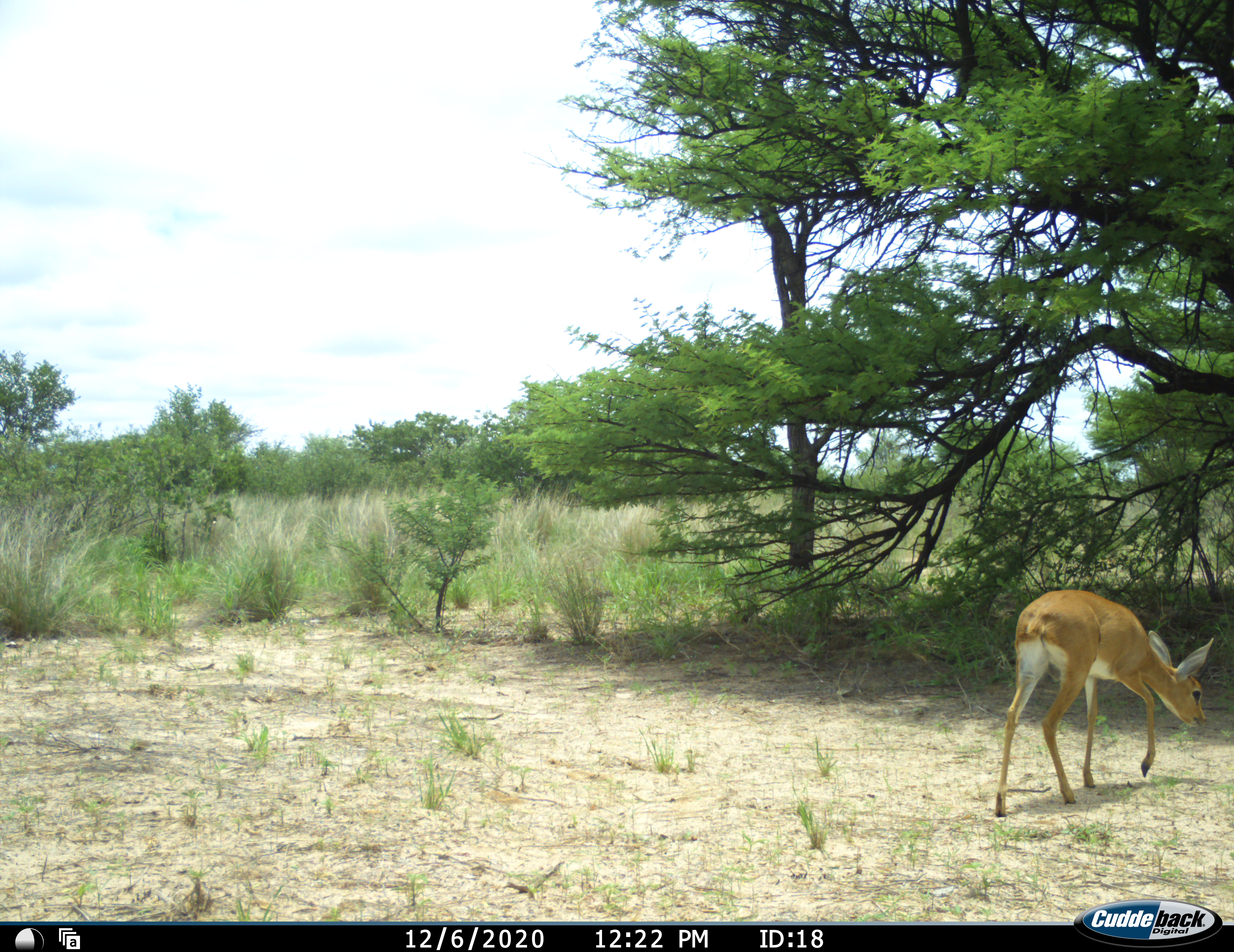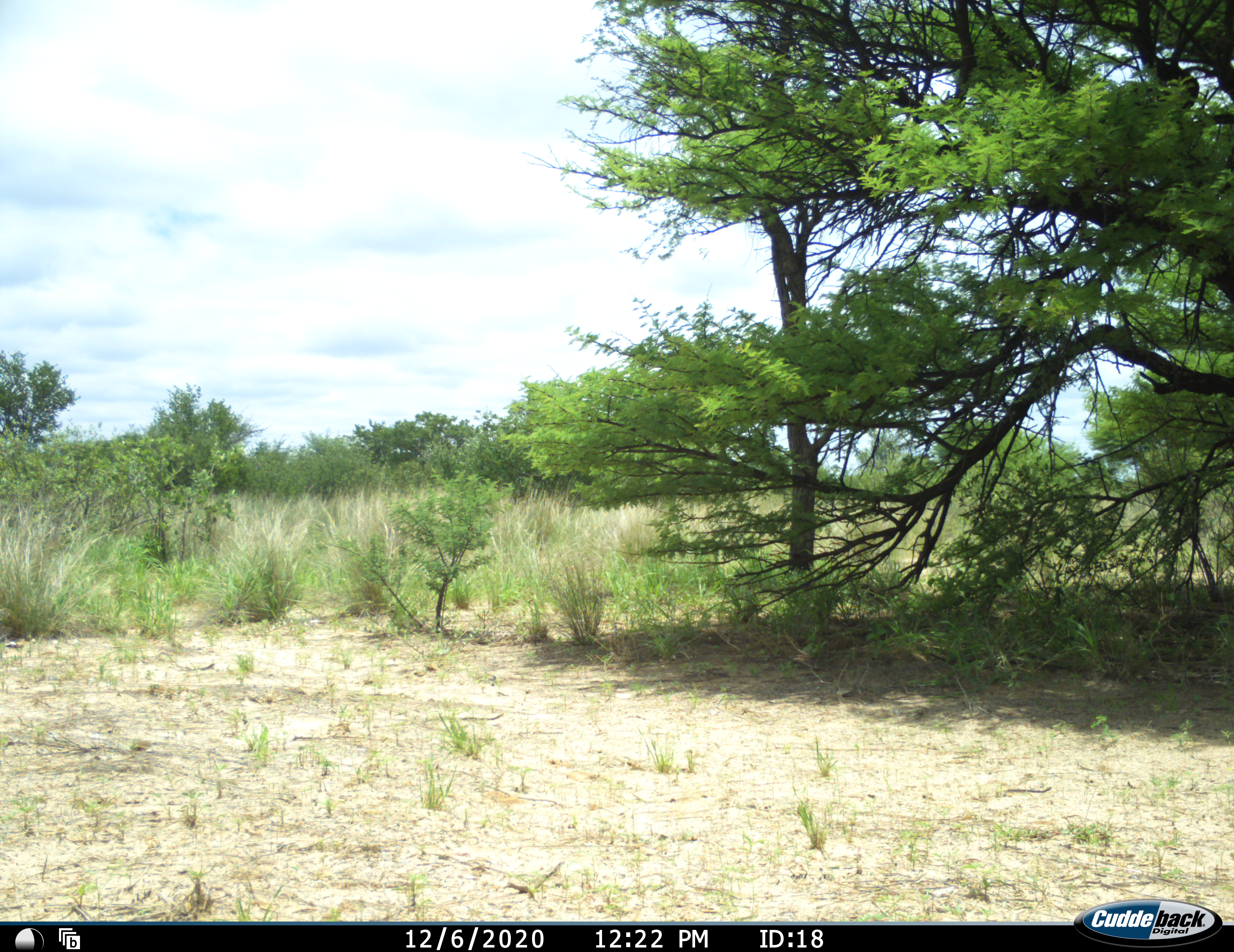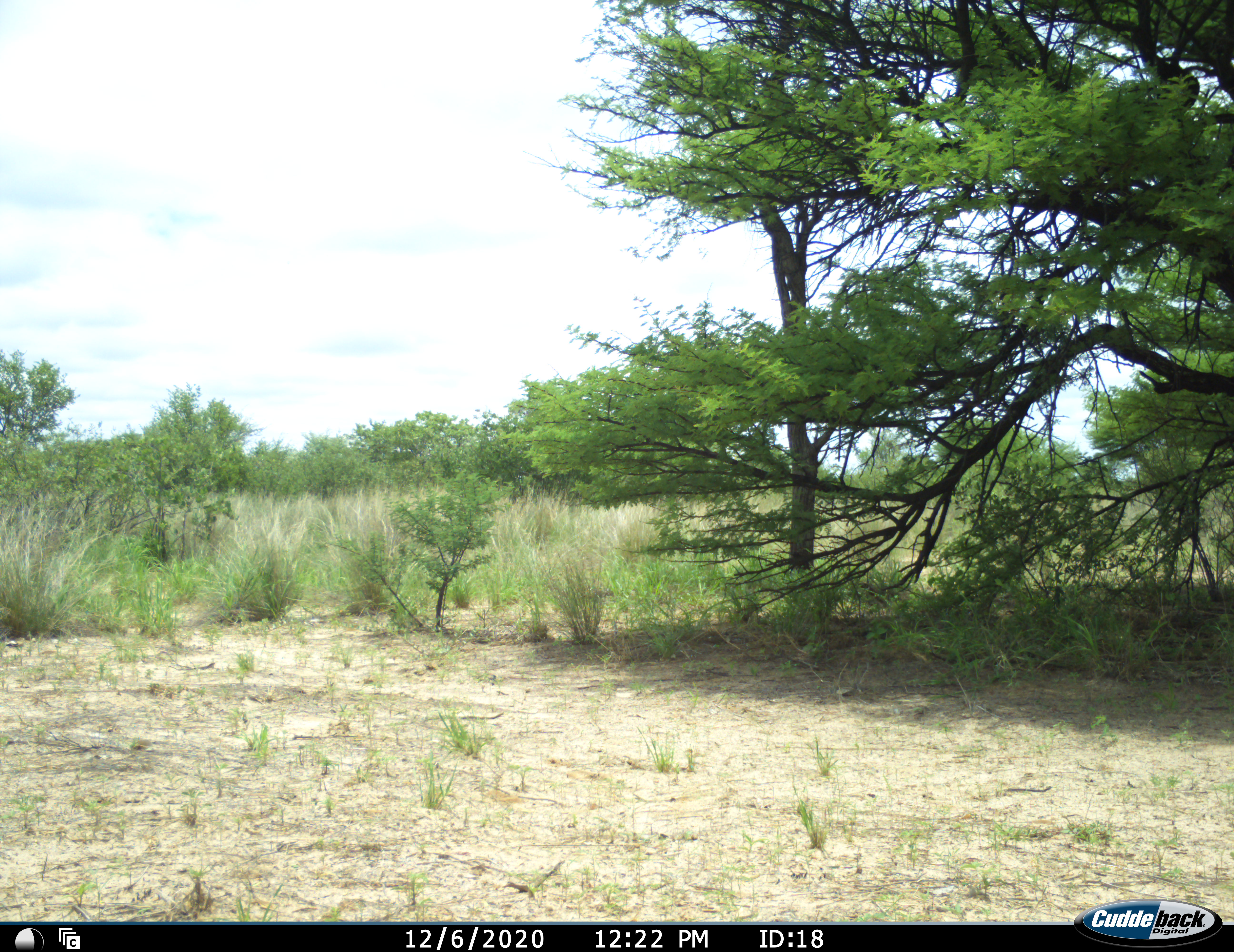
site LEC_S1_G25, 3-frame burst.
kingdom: Animalia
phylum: Chordata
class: Mammalia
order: Artiodactyla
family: Bovidae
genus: Raphicerus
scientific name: Raphicerus campestris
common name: steenbok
Steenbok (Raphicerus campestris), count 1. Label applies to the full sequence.